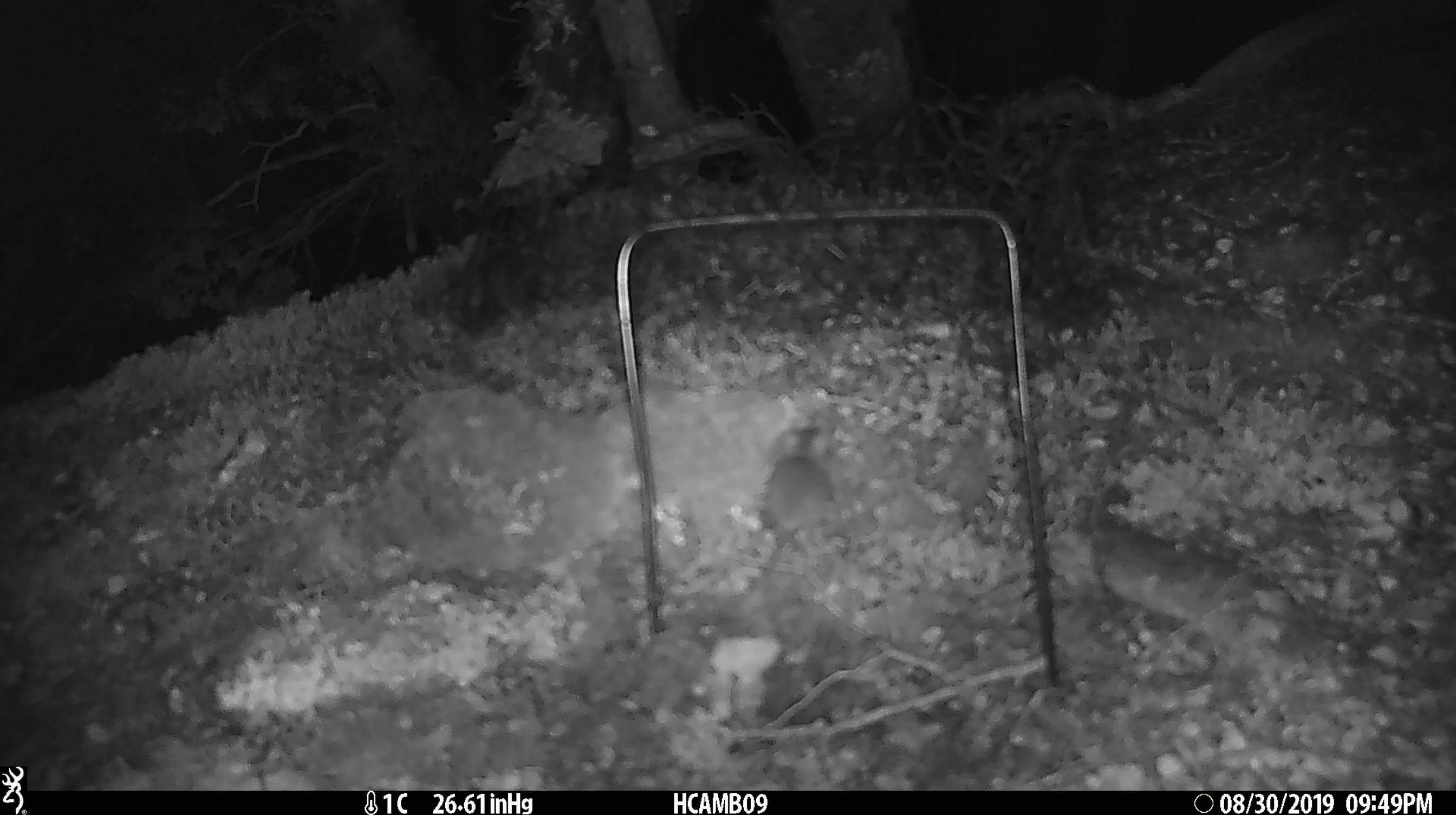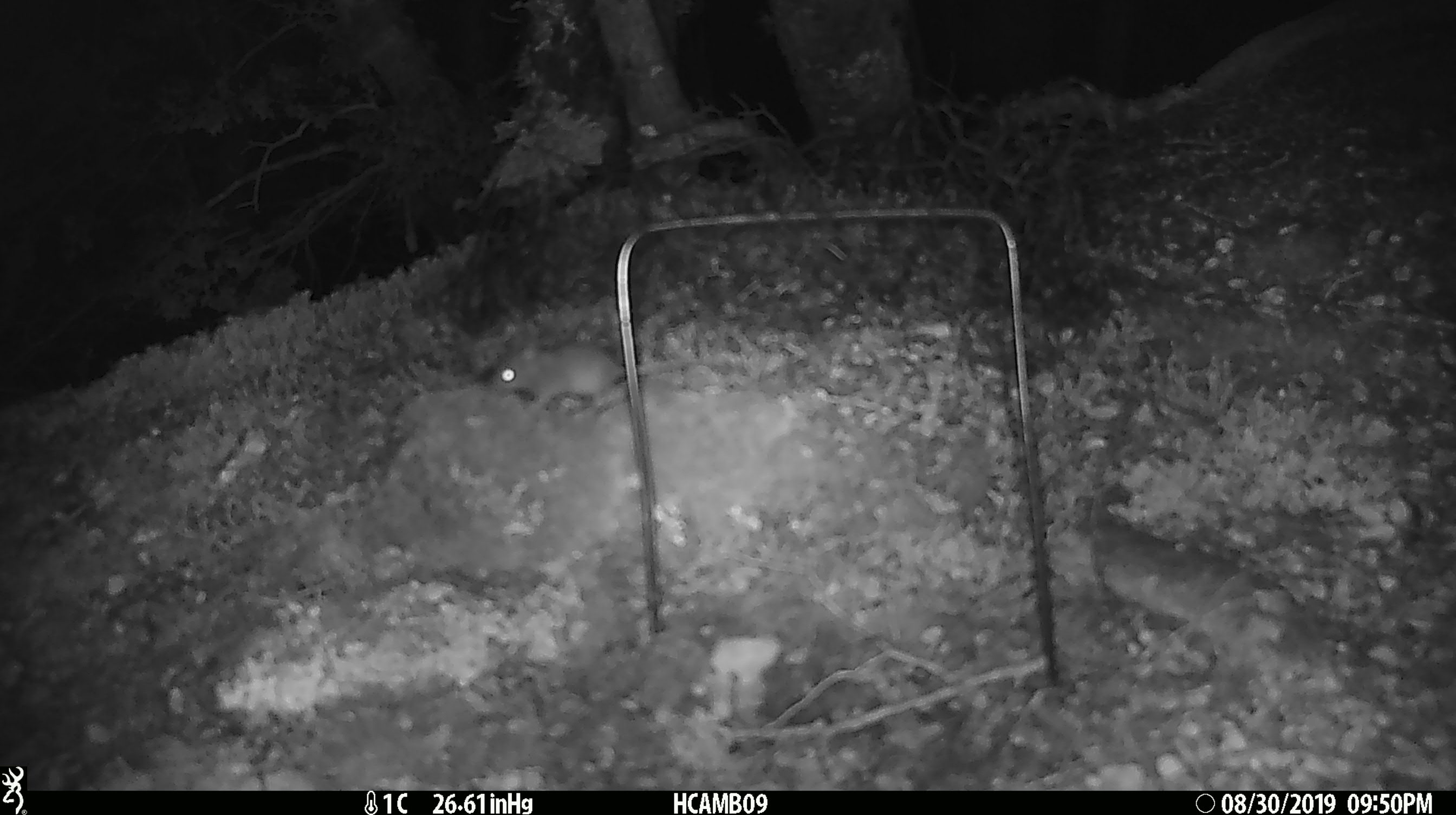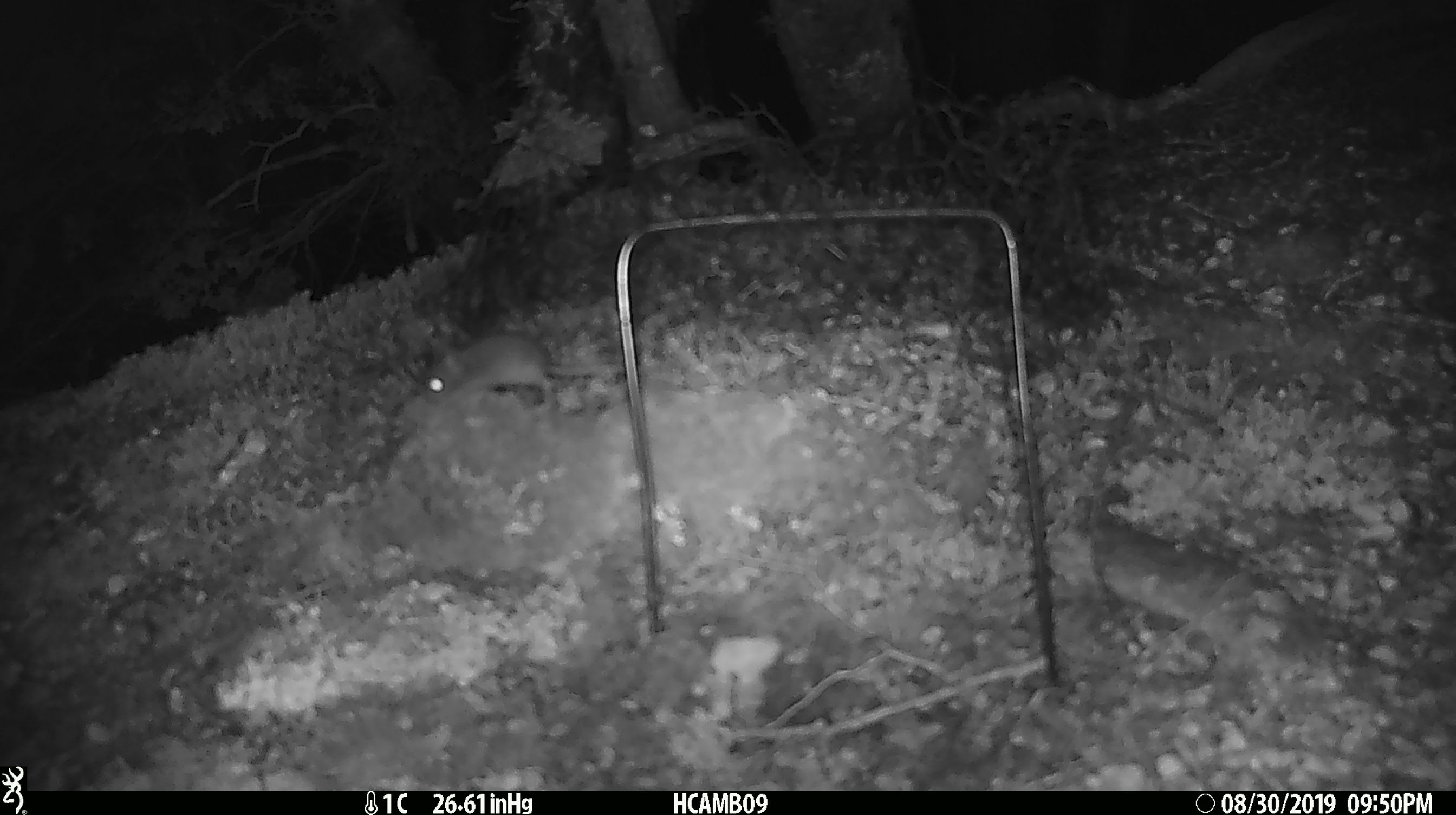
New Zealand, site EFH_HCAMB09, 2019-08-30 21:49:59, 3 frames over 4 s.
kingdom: Animalia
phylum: Chordata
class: Mammalia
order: Rodentia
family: Muridae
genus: Mus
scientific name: Mus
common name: mouse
Mouse (Mus).